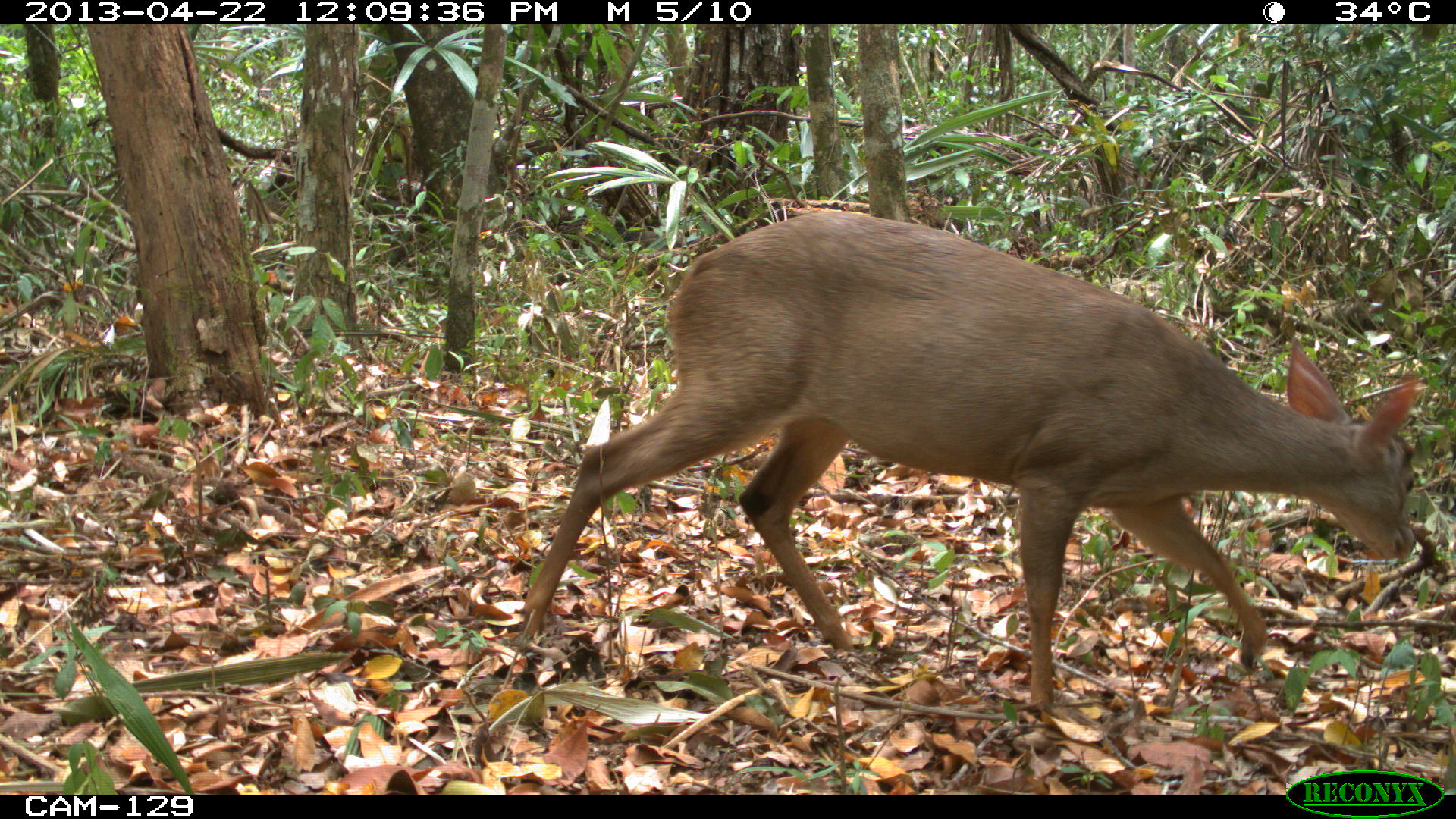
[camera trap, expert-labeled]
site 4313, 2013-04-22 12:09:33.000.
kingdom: Animalia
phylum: Chordata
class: Mammalia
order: Artiodactyla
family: Cervidae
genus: Odocoileus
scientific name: Odocoileus pandora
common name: yucatán brown brocket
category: mazama pandora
Mazama pandora (yucatán brown brocket) (Odocoileus pandora), count 1, sex female.